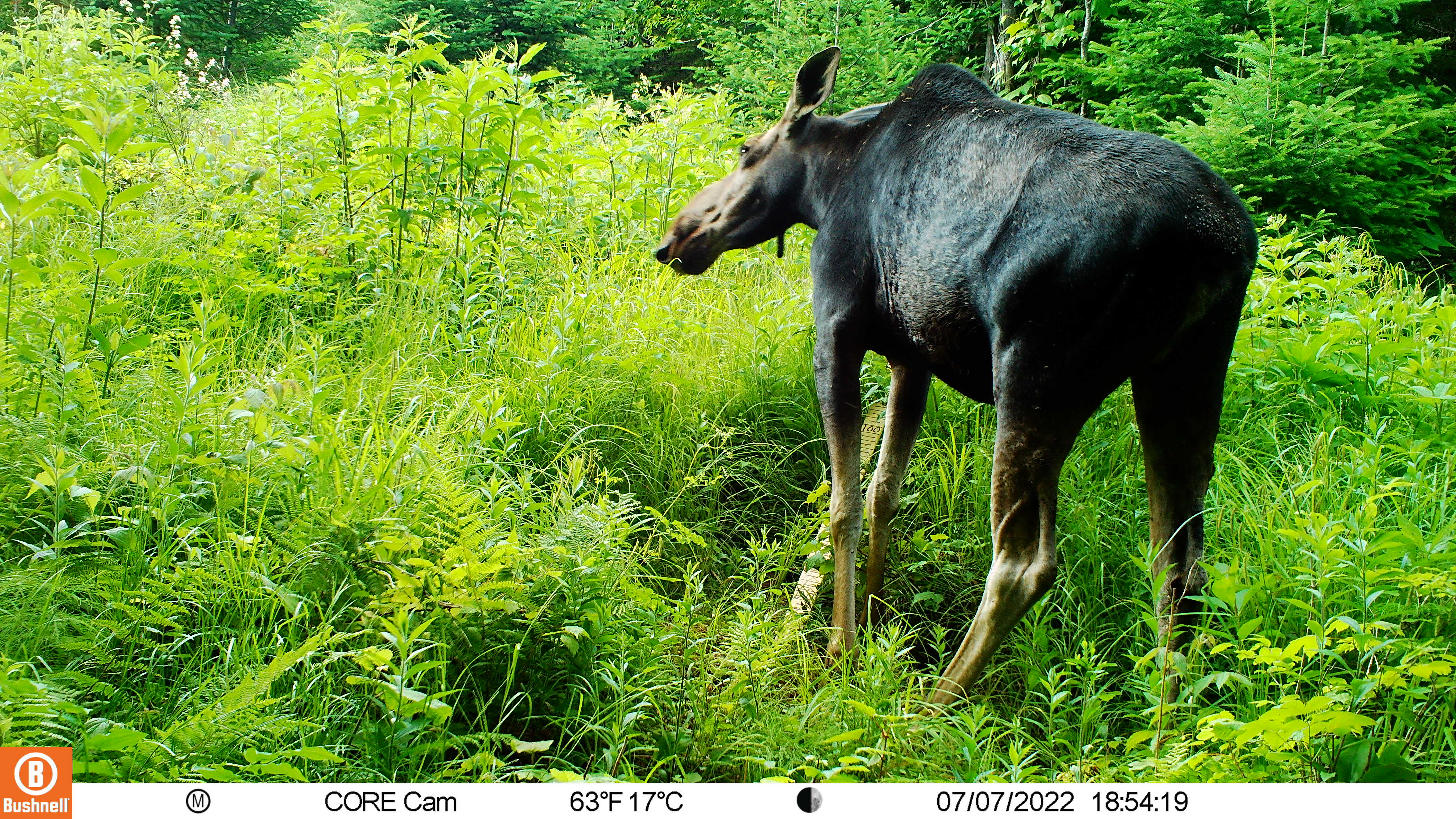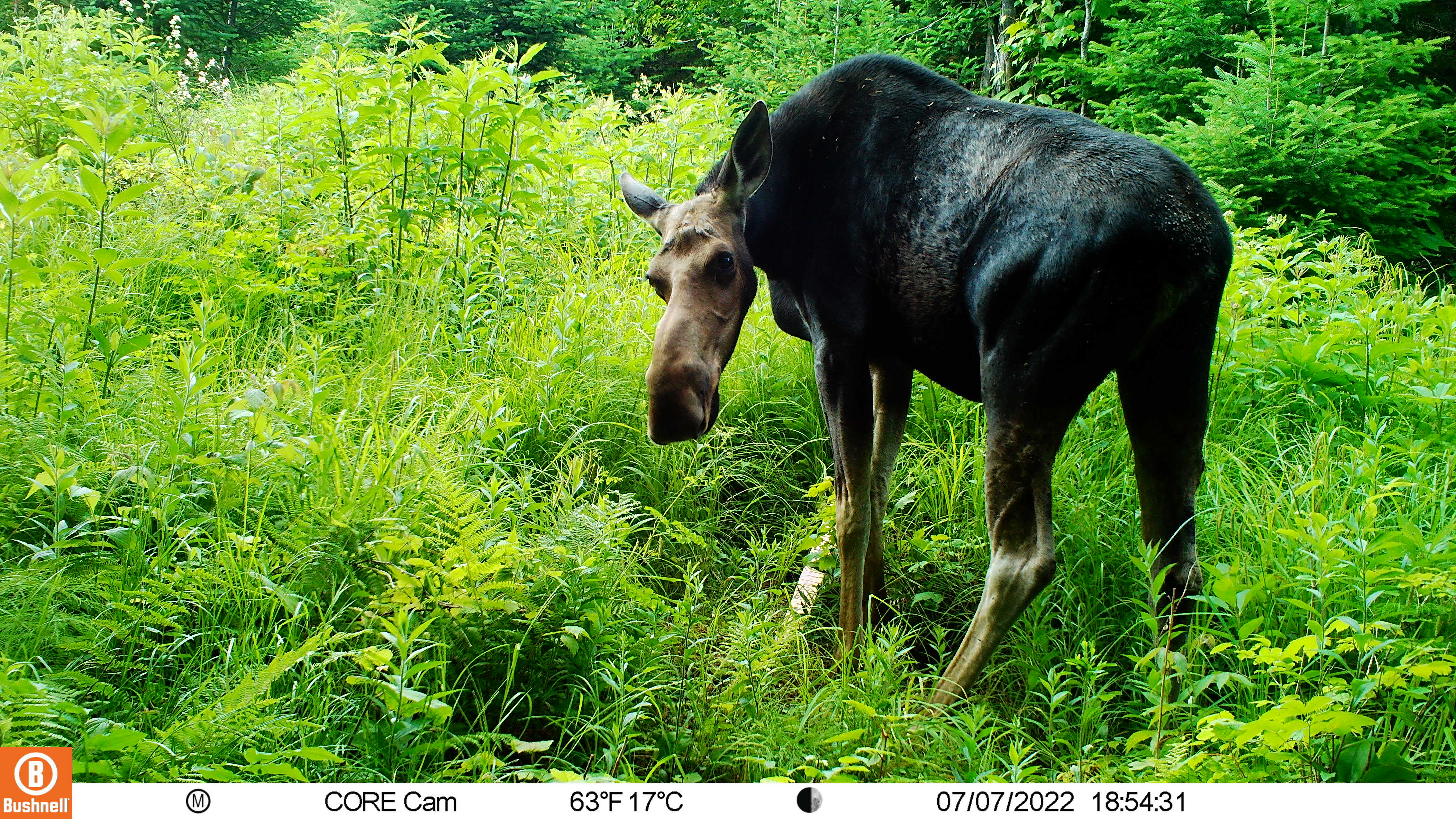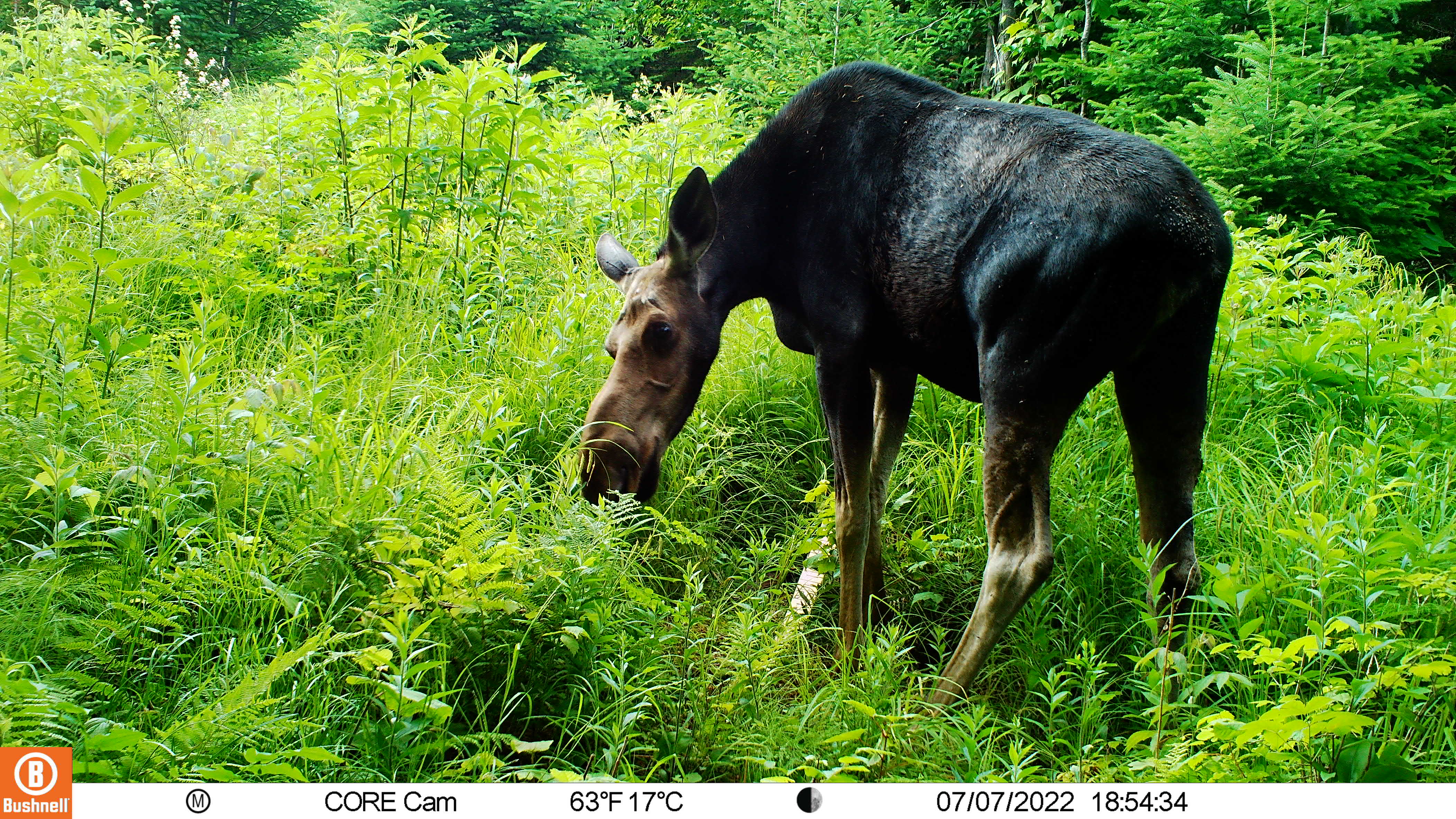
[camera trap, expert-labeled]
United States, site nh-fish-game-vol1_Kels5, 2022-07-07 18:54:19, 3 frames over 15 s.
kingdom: Animalia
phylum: Chordata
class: Mammalia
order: Artiodactyla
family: Cervidae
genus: Alces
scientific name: Alces alces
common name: moose